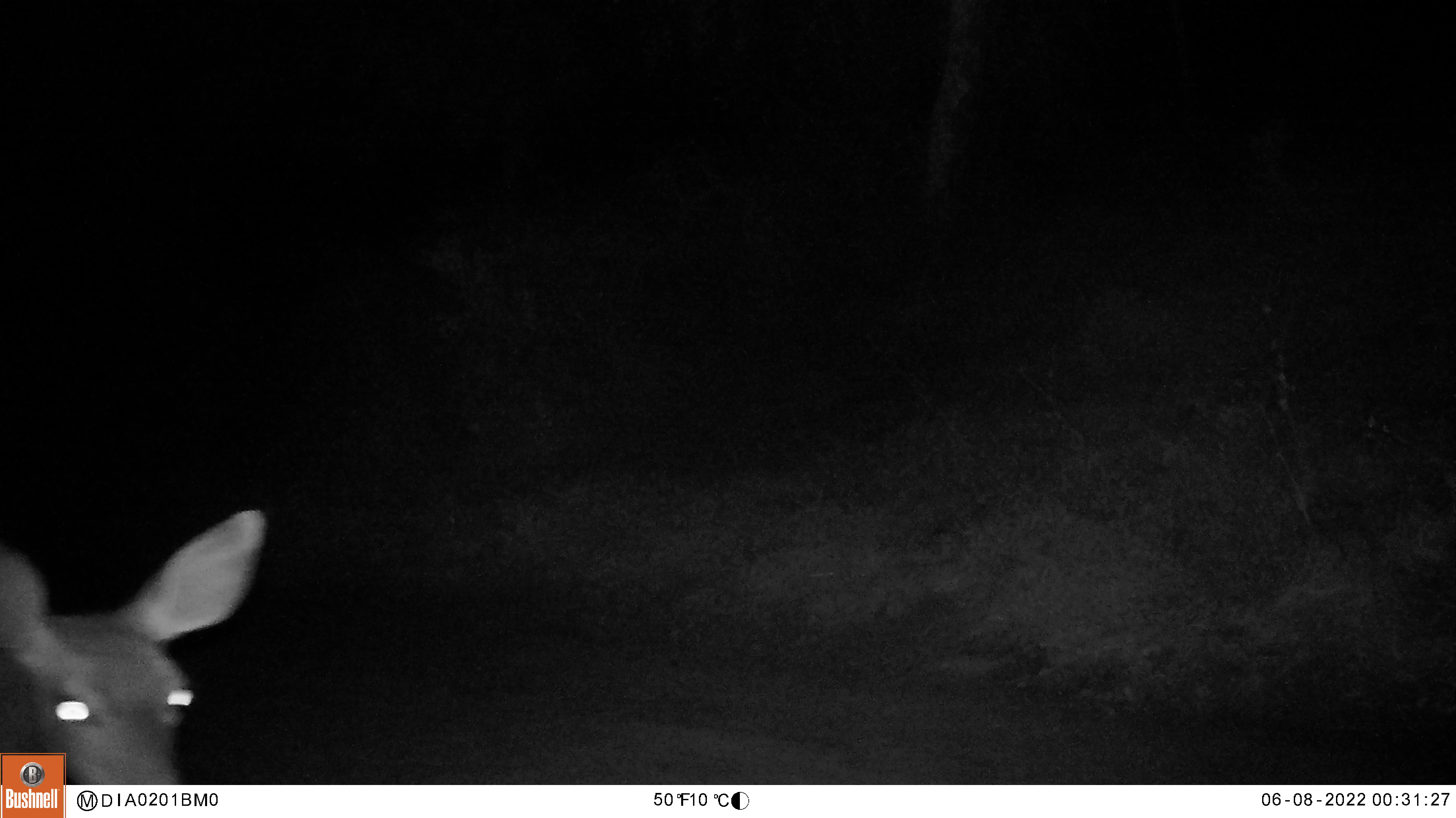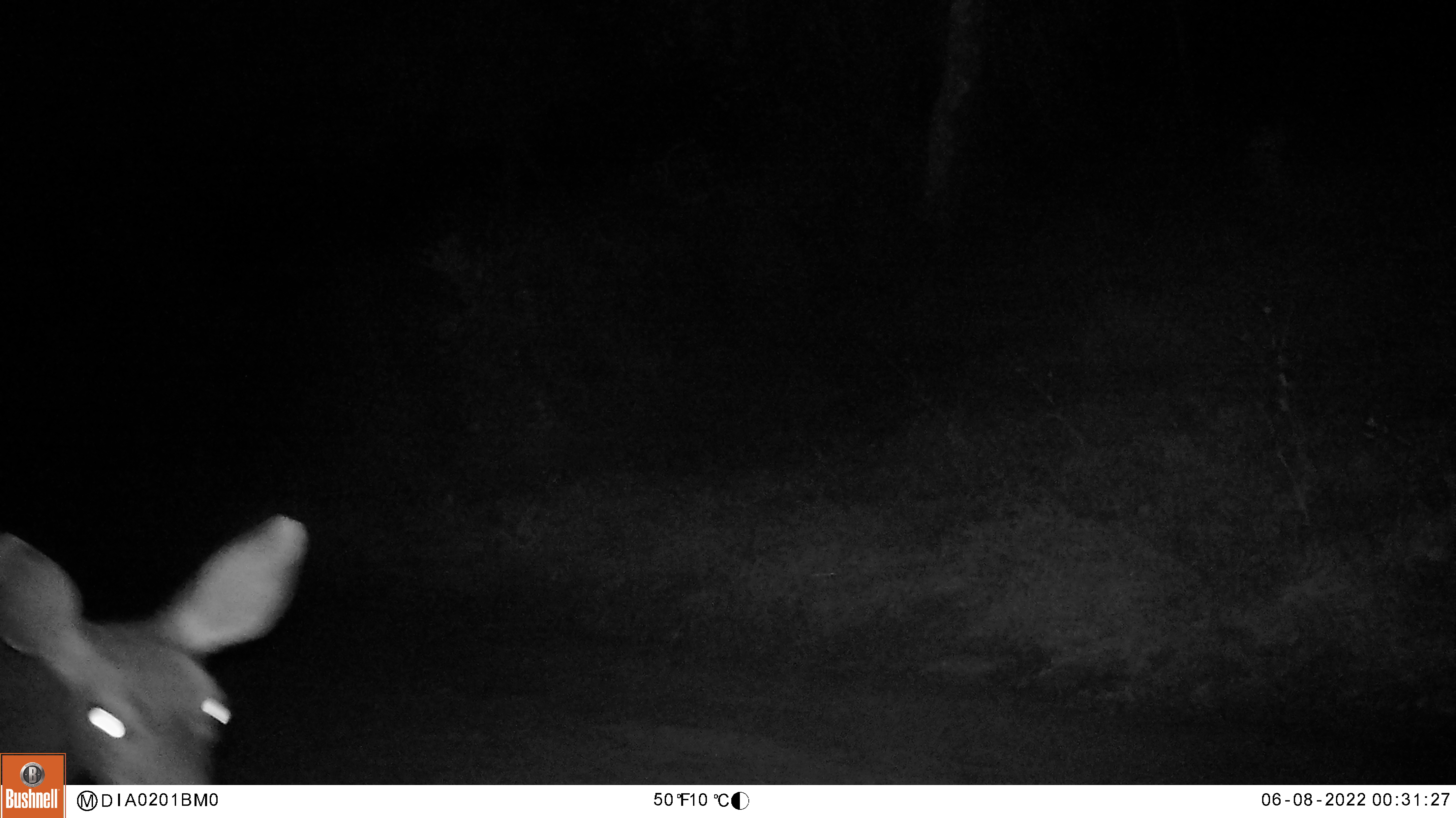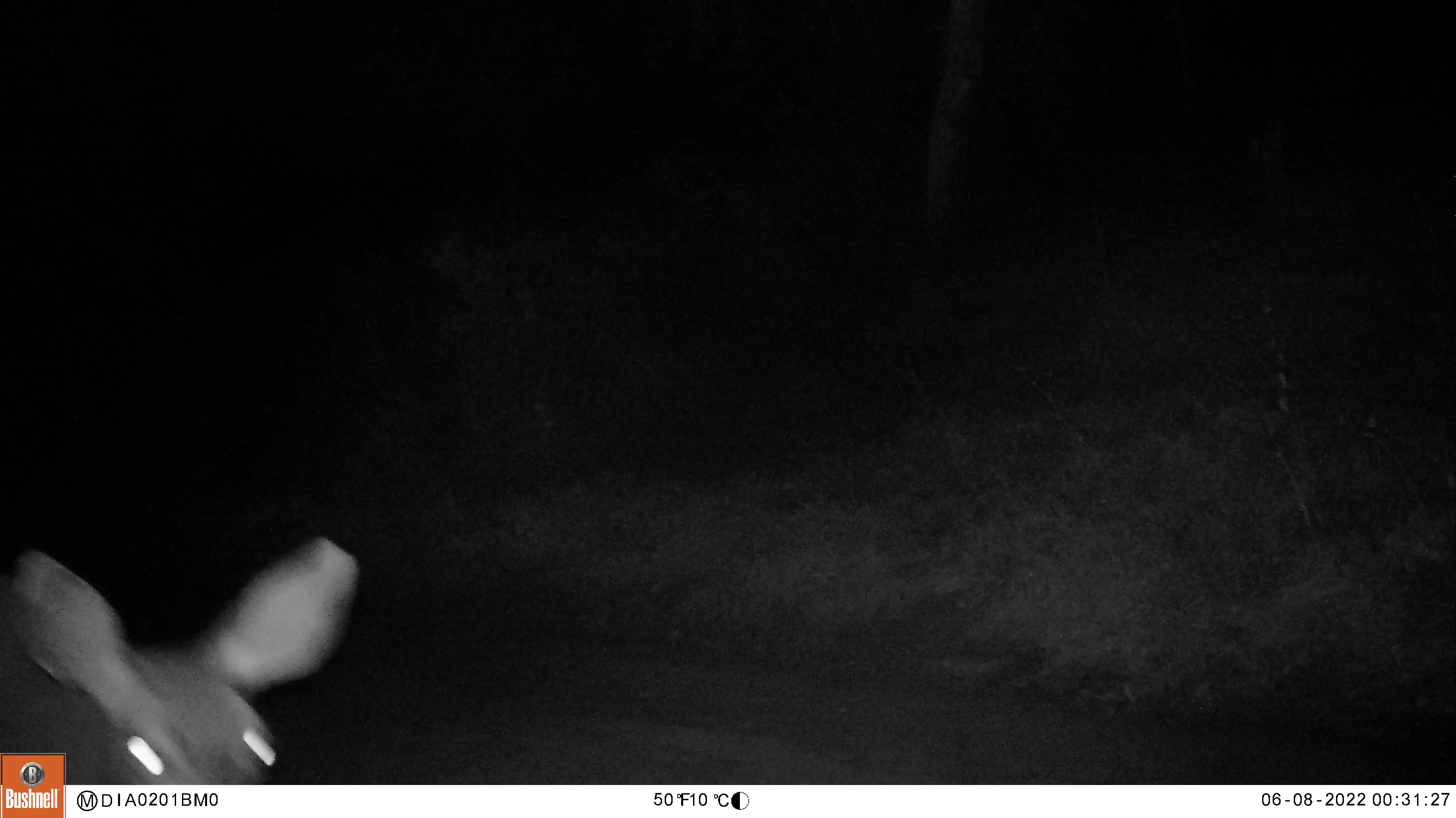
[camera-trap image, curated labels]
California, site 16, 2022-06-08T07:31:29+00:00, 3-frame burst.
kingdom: Animalia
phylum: Chordata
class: Mammalia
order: Artiodactyla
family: Cervidae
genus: Odocoileus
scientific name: Odocoileus hemionus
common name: mule deer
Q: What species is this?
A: Mule deer (Odocoileus hemionus).